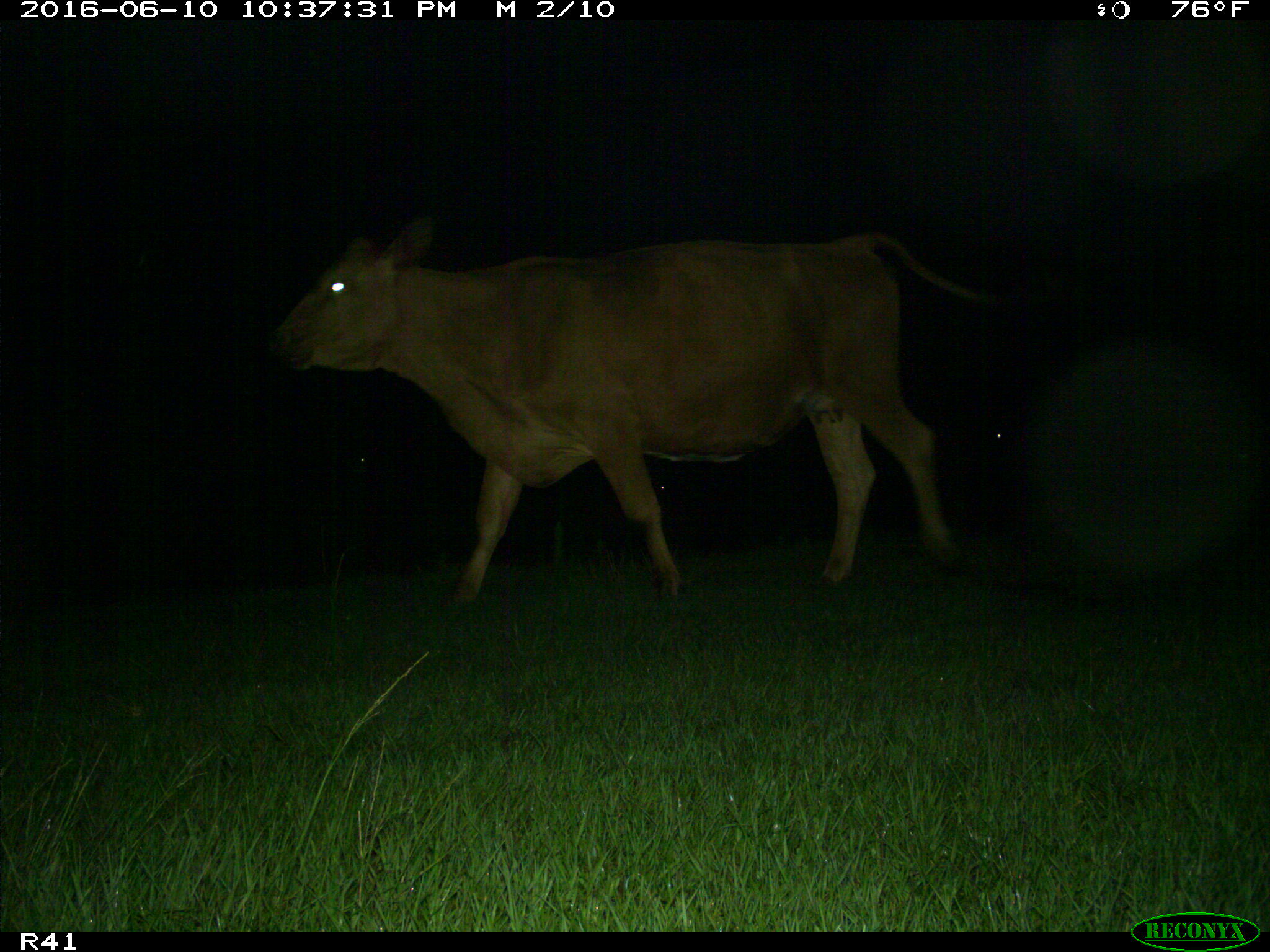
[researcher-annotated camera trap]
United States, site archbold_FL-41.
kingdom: Animalia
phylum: Chordata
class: Mammalia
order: Artiodactyla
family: Bovidae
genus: Bos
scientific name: Bos taurus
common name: domestic cow